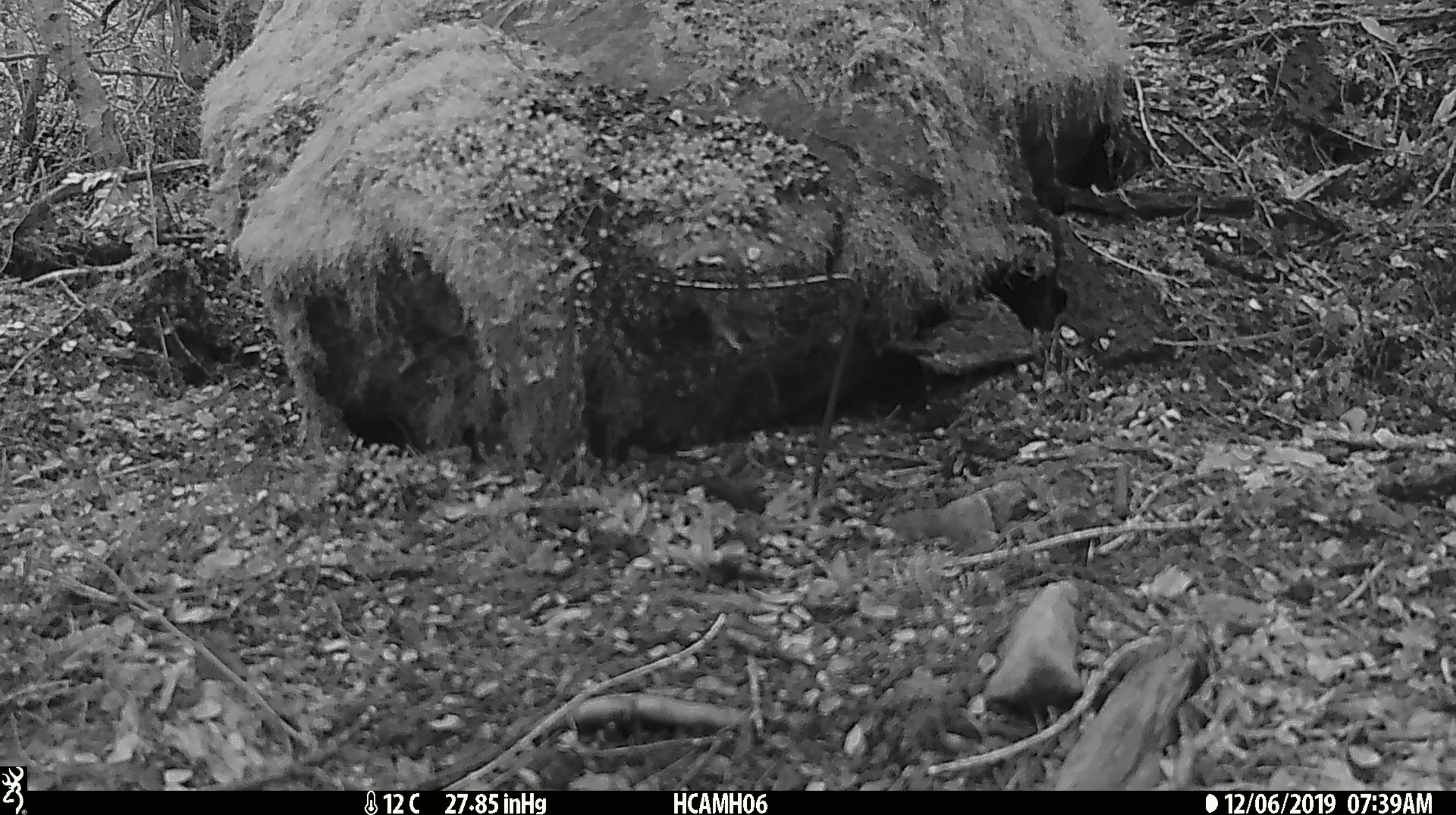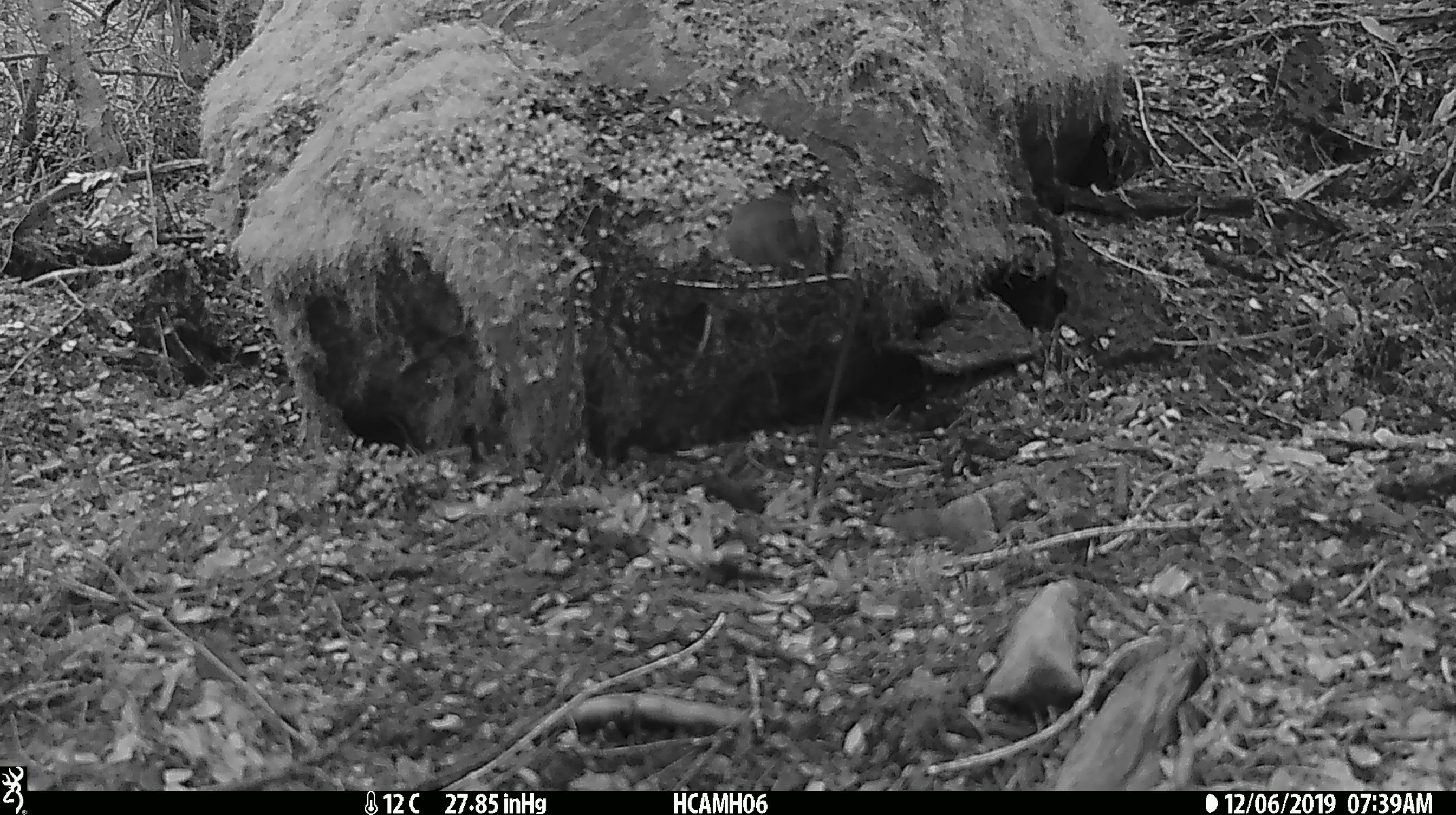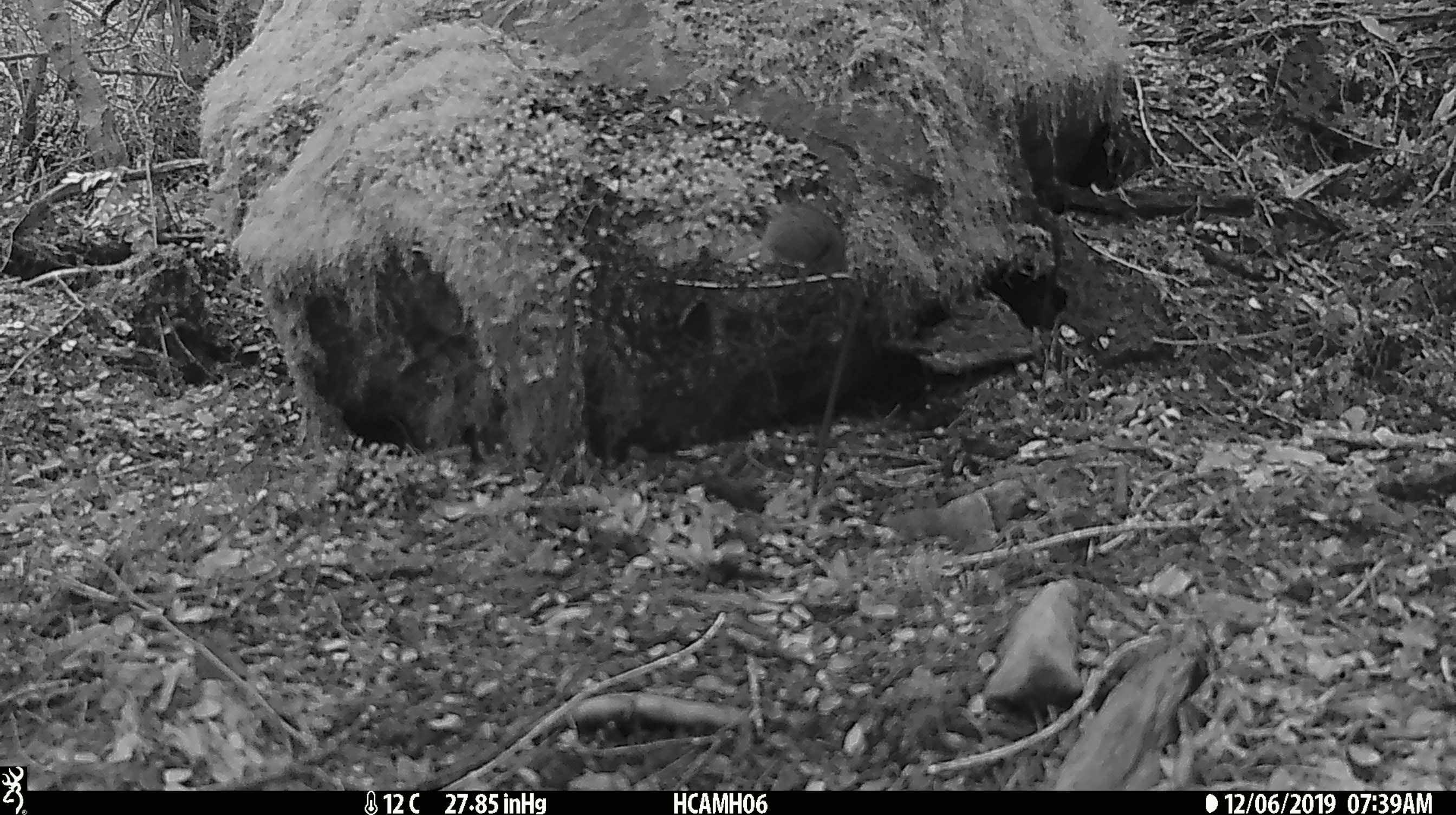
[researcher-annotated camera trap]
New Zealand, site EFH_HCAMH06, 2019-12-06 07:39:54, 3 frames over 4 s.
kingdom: Animalia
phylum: Chordata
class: Mammalia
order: Rodentia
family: Muridae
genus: Mus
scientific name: Mus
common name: mouse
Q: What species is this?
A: Mouse (Mus).